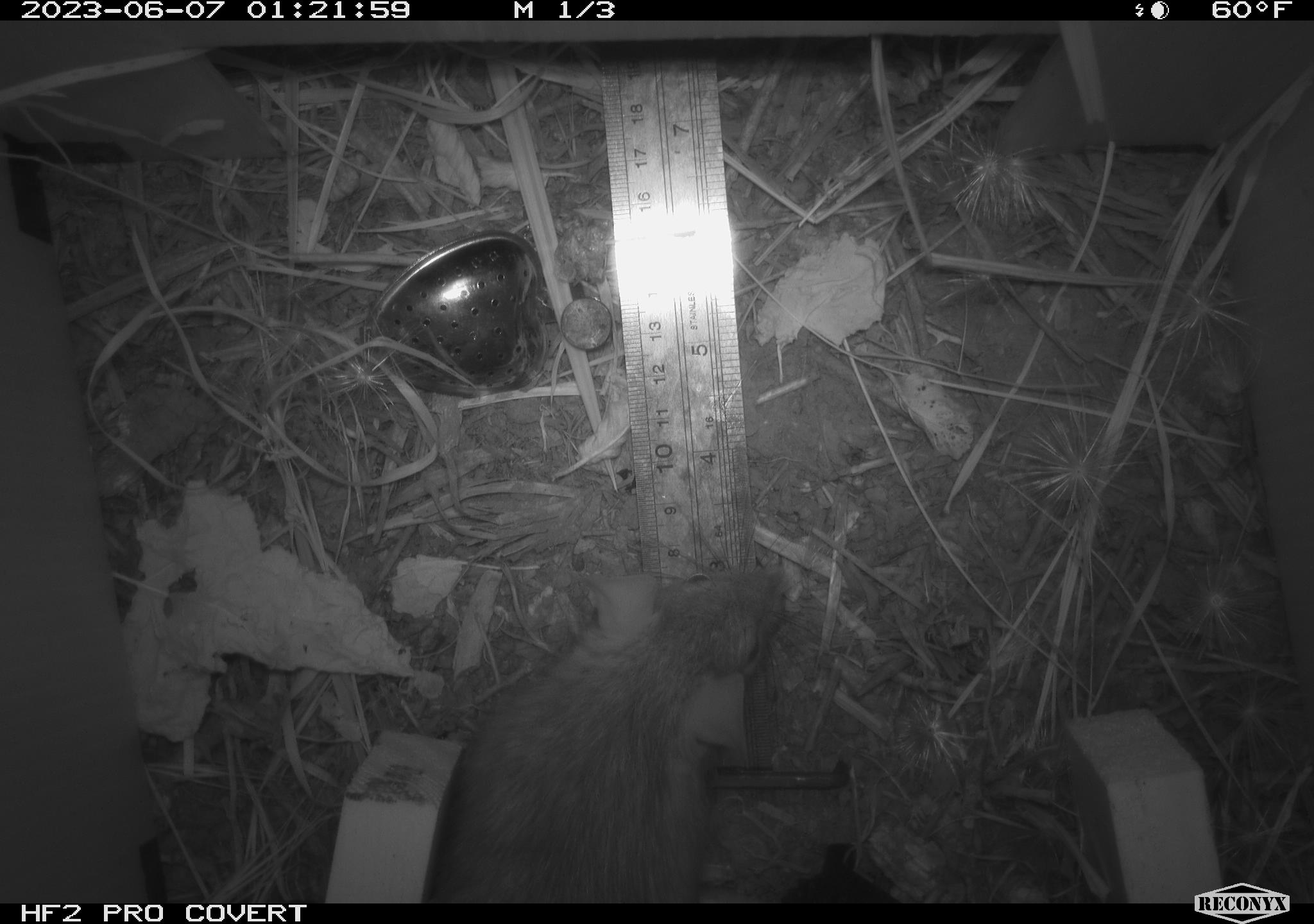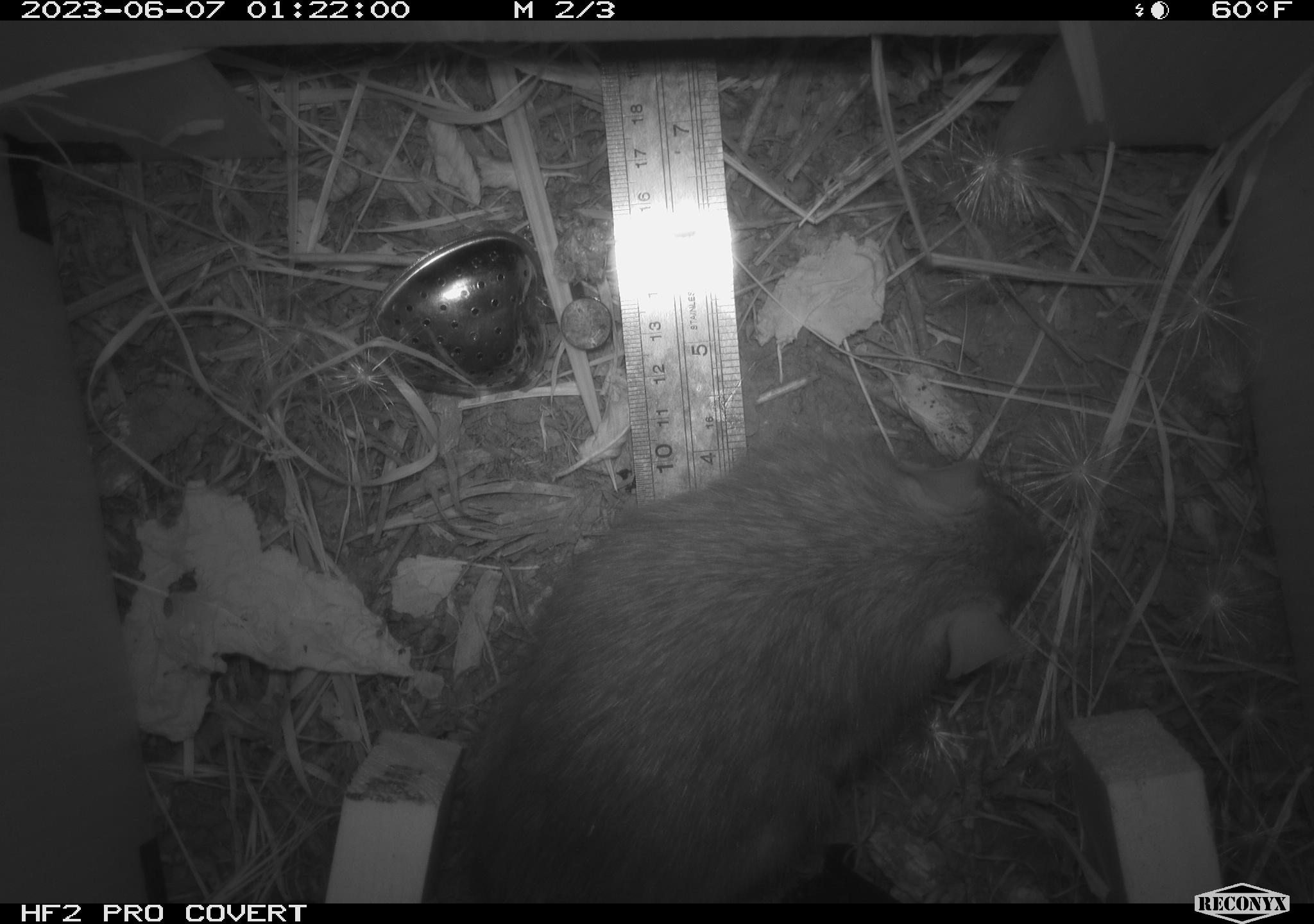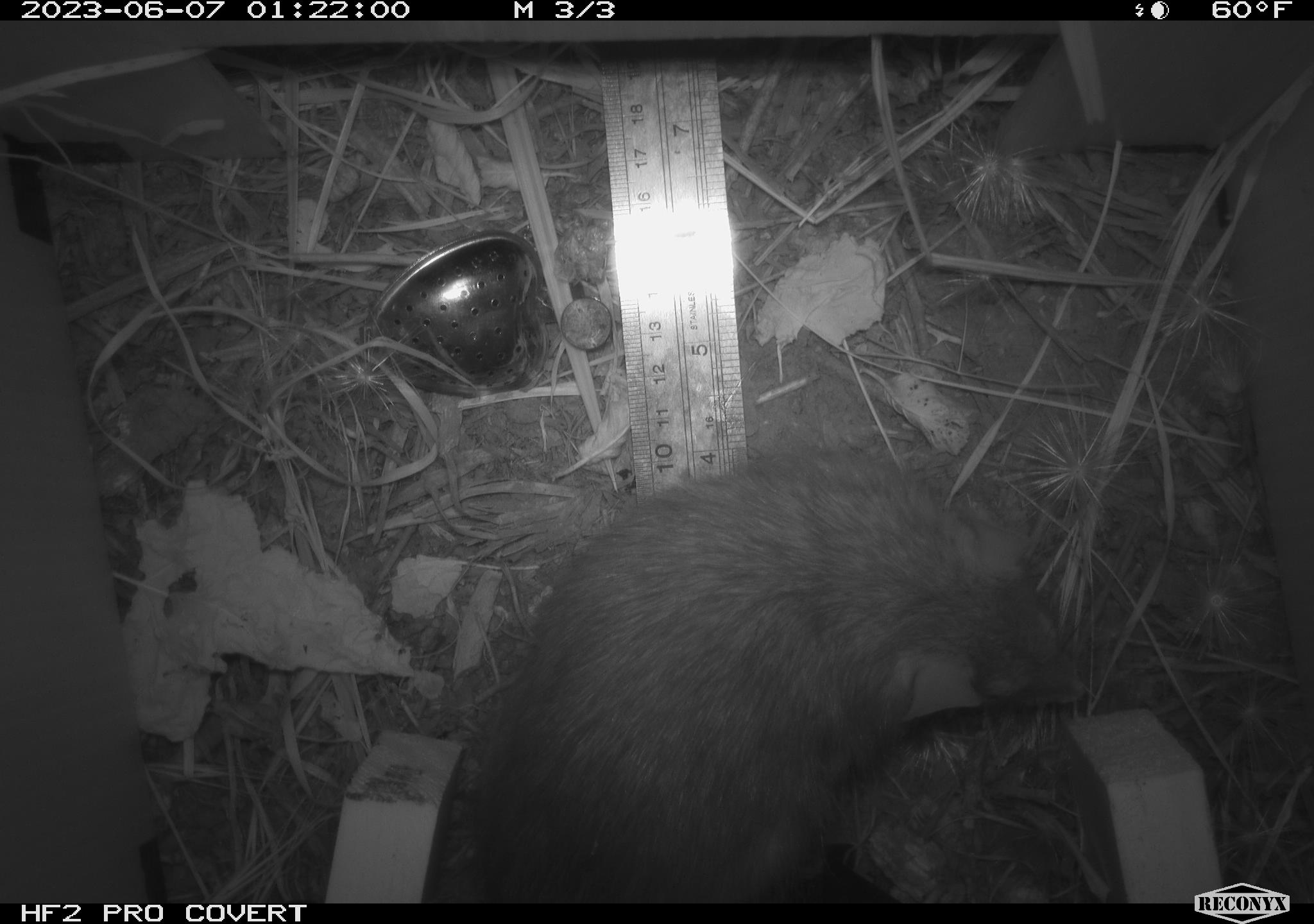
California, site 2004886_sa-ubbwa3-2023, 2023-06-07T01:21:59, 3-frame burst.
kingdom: Animalia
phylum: Chordata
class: Mammalia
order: Rodentia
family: Muridae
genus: Rattus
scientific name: Rattus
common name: rat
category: rattus species